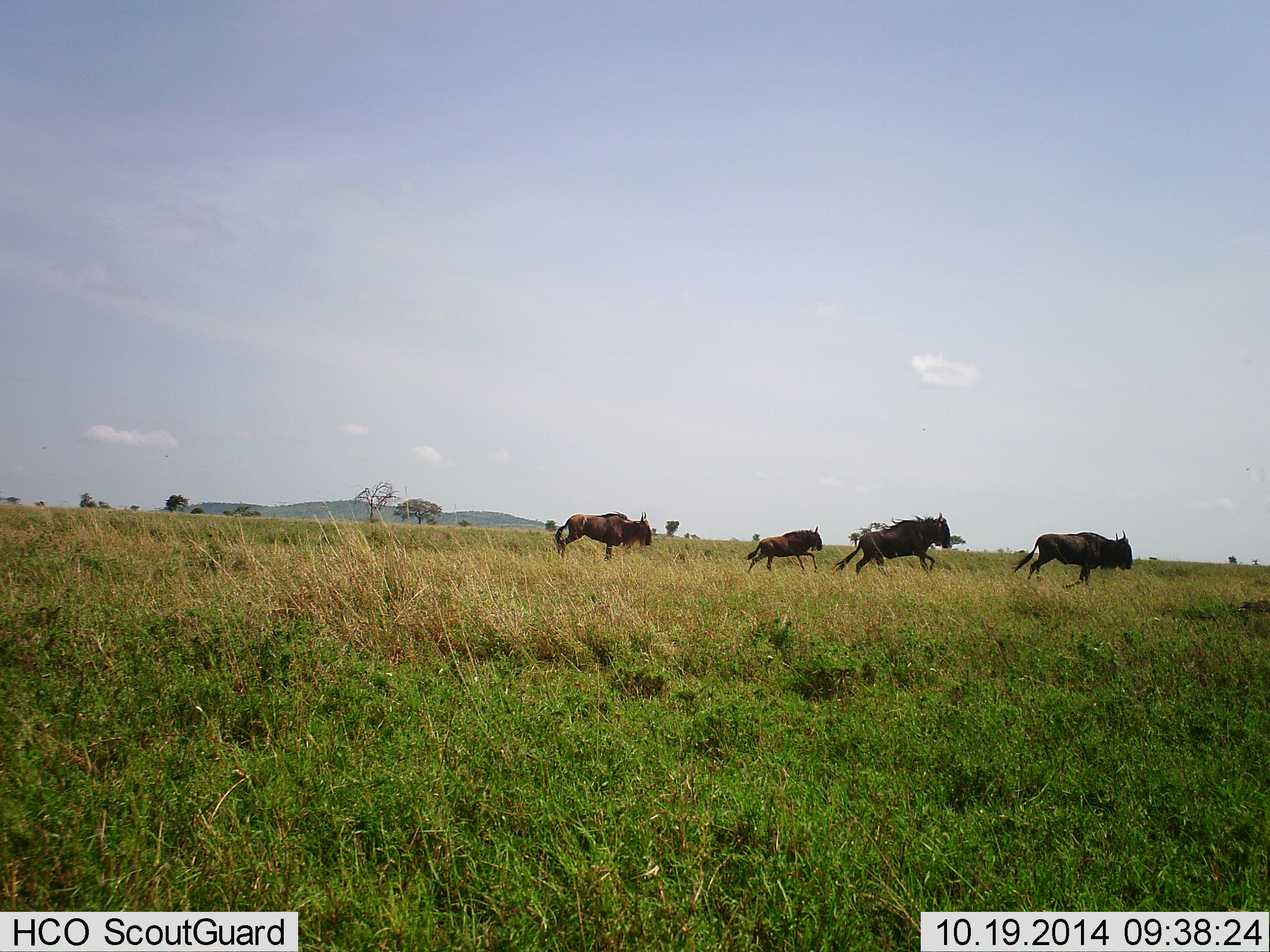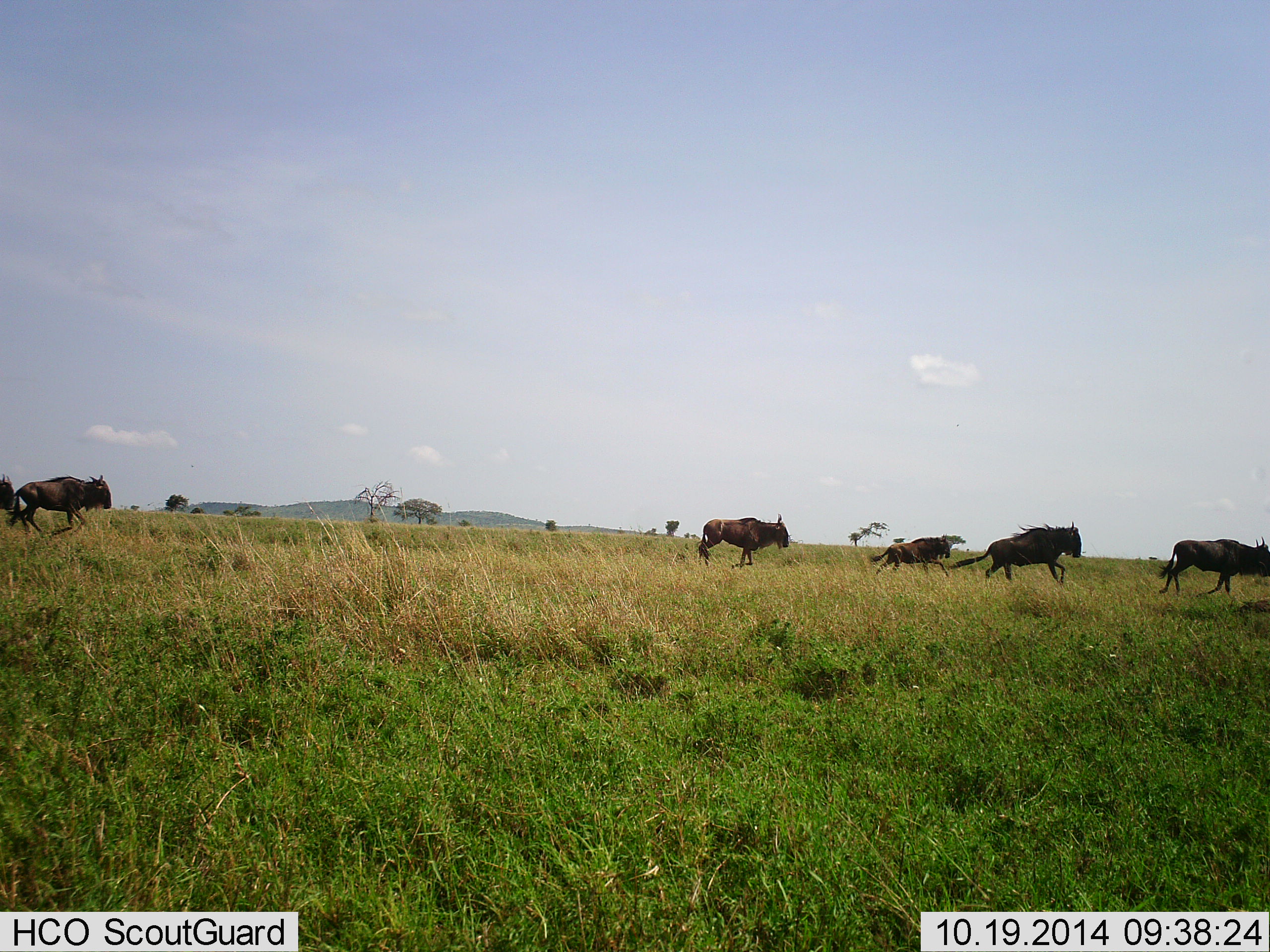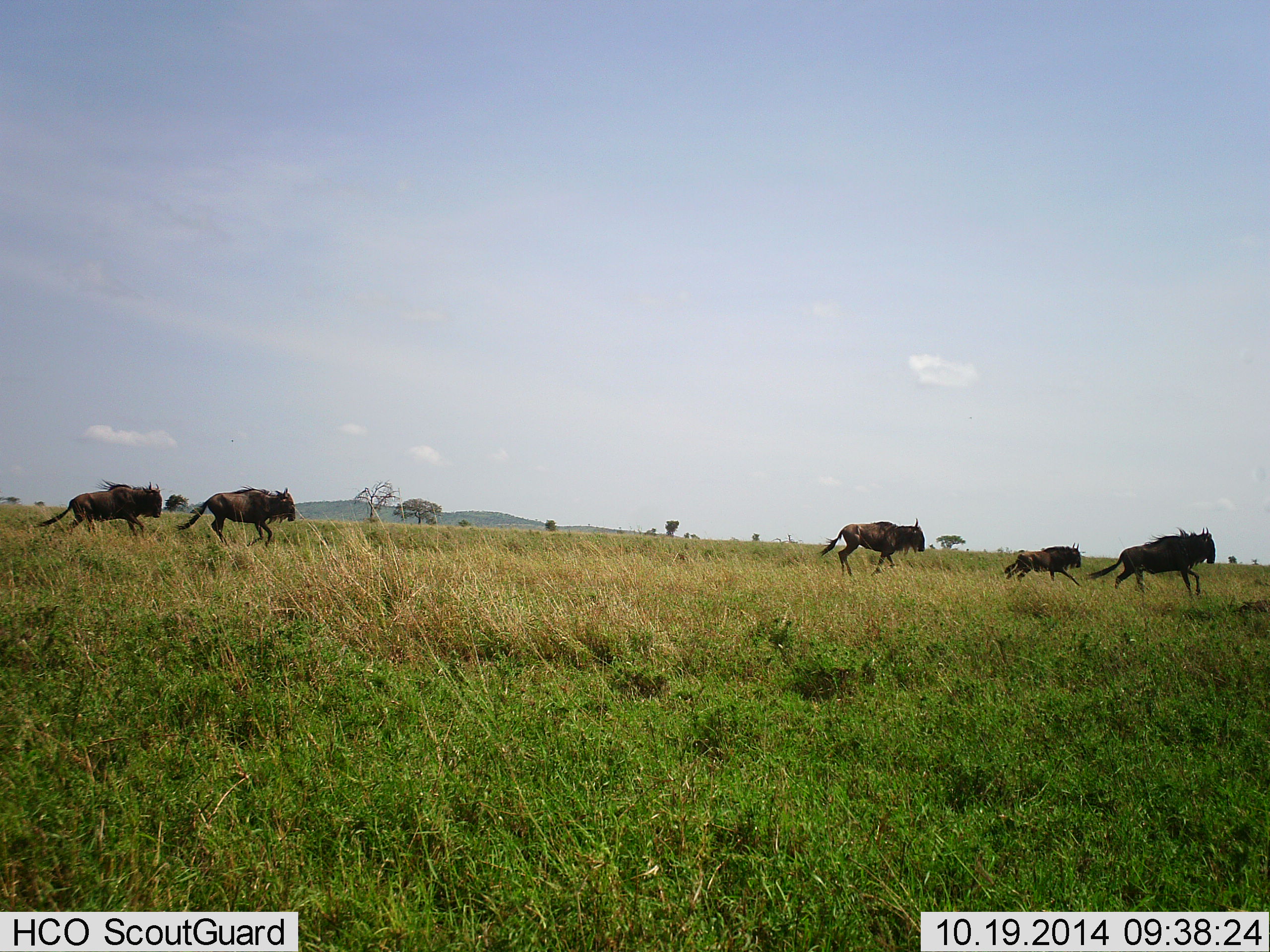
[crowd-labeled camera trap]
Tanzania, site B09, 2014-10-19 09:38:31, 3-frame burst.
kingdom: Animalia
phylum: Chordata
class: Mammalia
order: Artiodactyla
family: Bovidae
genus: Connochaetes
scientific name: Connochaetes taurinus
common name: blue wildebeest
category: wildebeest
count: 6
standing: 10%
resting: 0%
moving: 100%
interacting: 0%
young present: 20%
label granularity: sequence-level